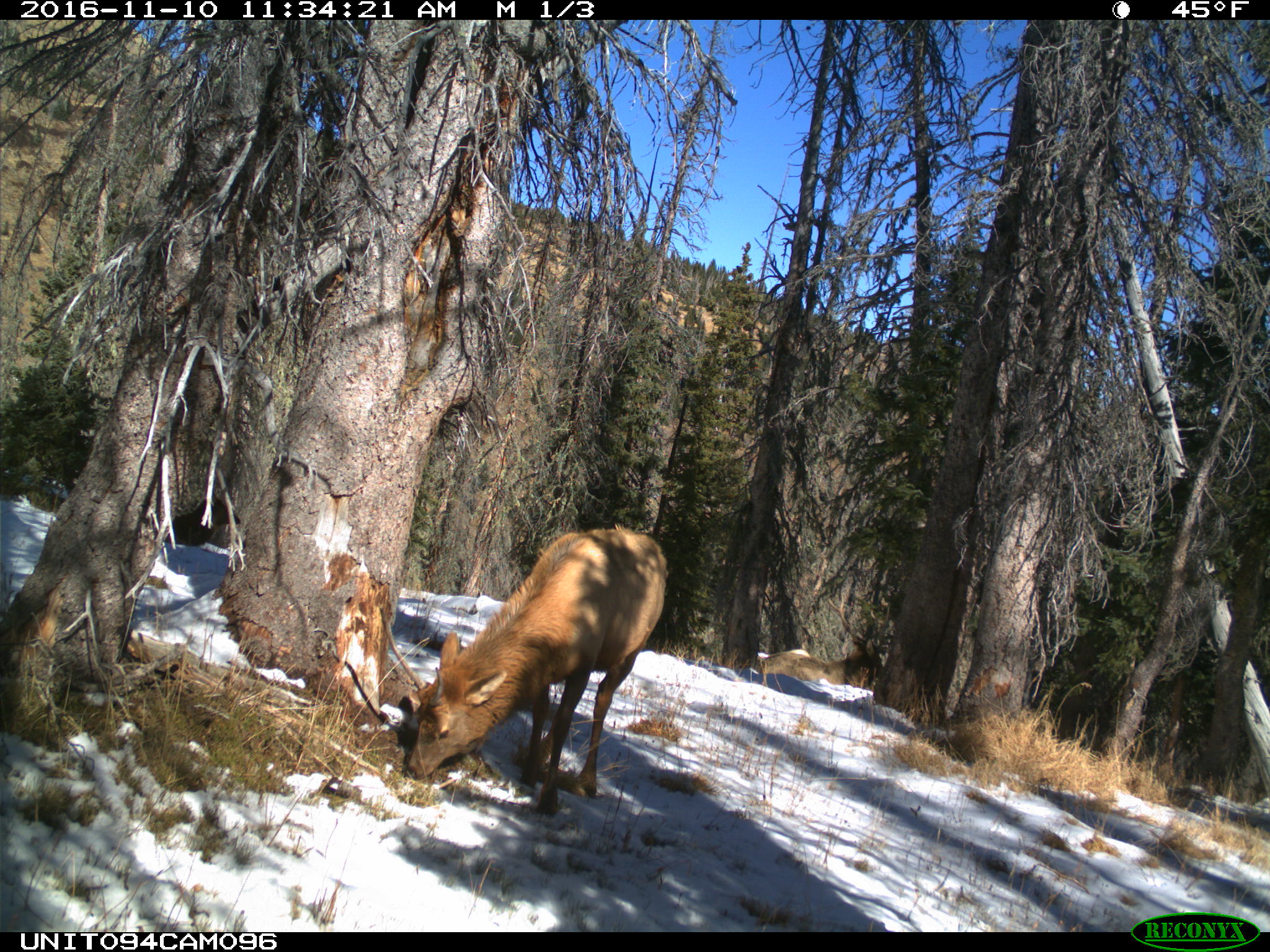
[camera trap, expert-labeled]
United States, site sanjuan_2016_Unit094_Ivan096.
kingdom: Animalia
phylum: Chordata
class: Mammalia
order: Artiodactyla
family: Cervidae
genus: Cervus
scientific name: Cervus elaphus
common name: red deer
Cervus elaphus (red deer).